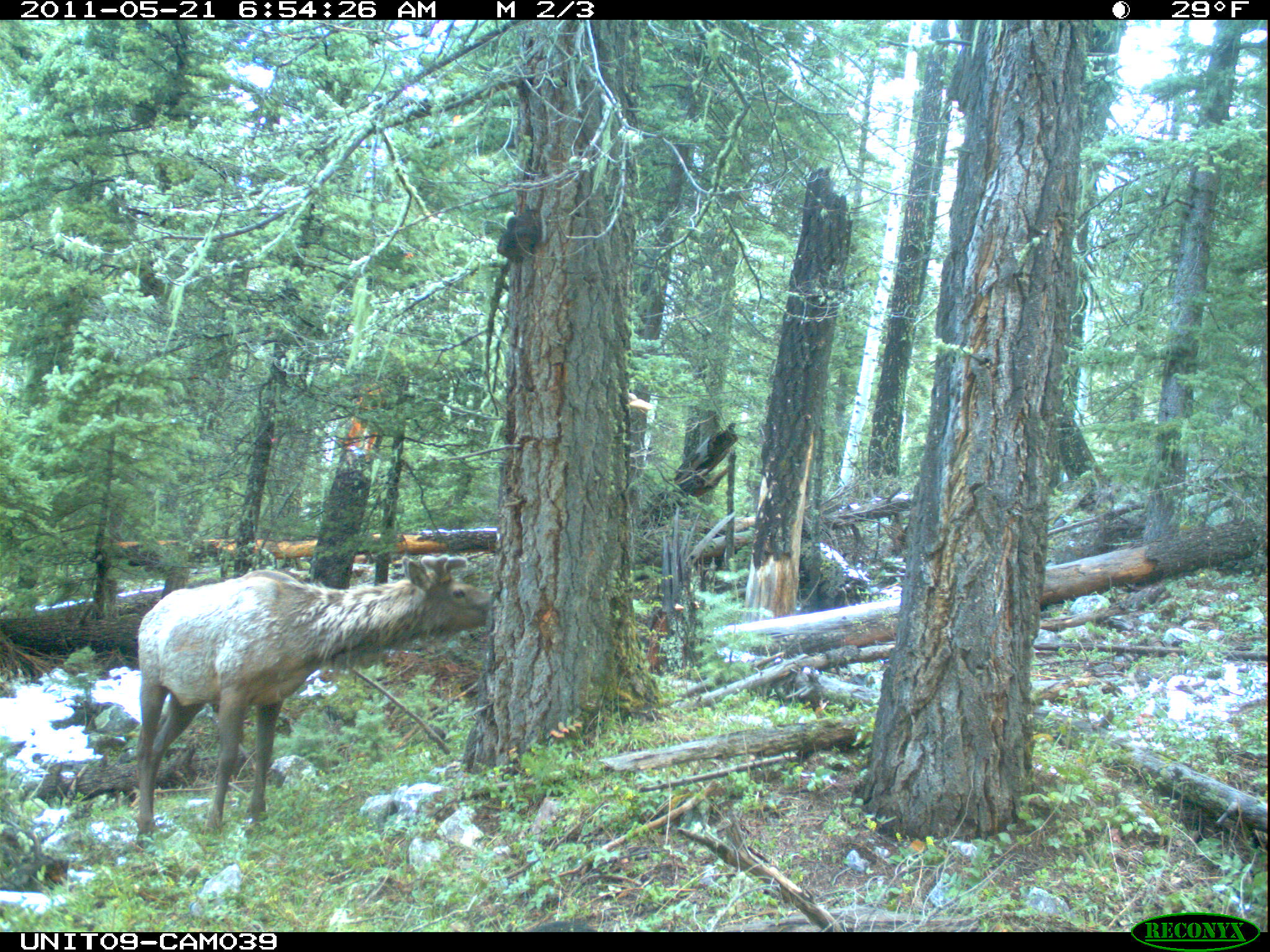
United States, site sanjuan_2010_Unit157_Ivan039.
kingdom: Animalia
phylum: Chordata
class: Mammalia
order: Artiodactyla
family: Cervidae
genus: Cervus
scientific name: Cervus elaphus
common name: red deer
Cervus elaphus (red deer).